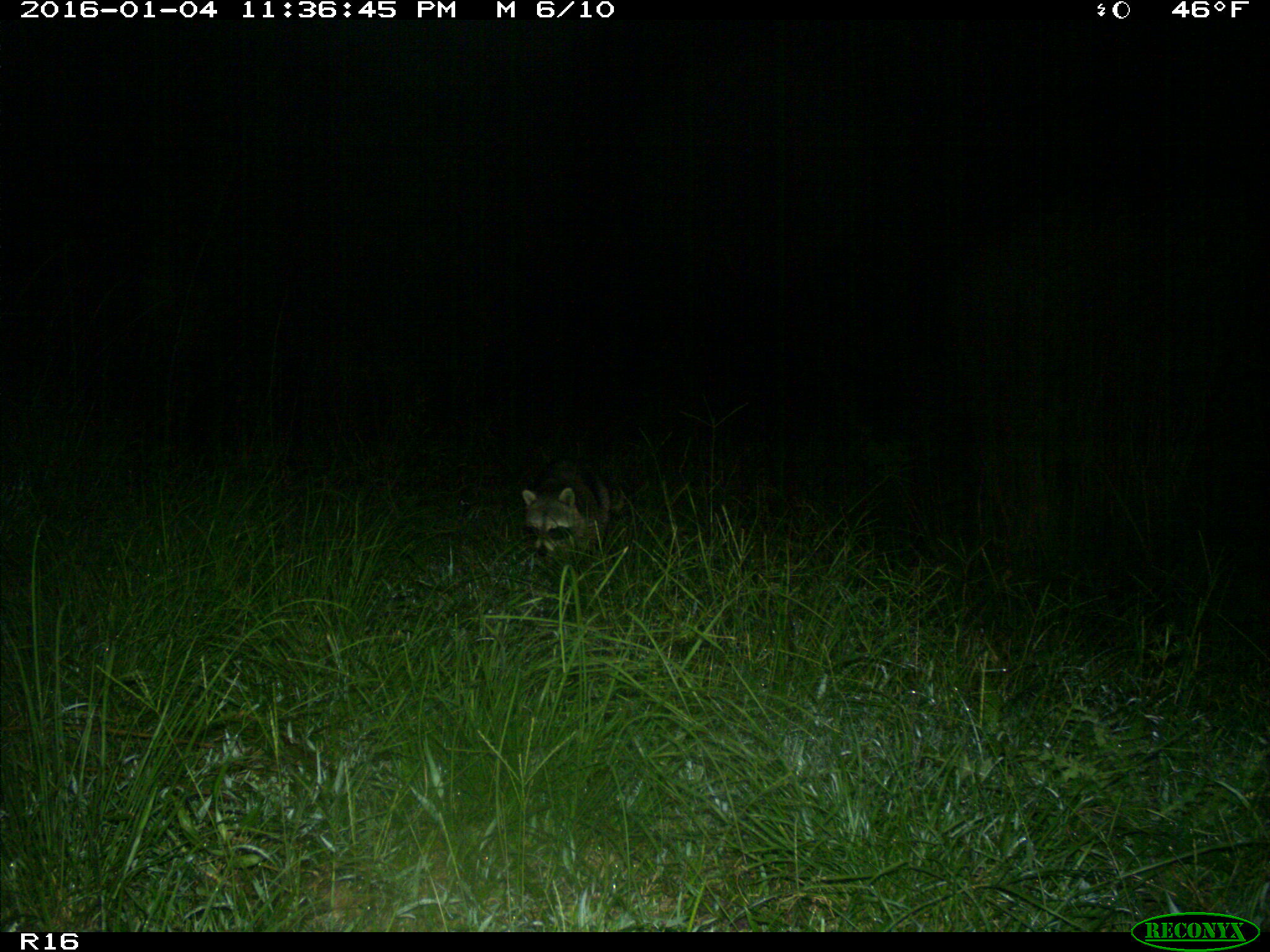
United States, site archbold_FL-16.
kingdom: Animalia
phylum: Chordata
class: Mammalia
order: Carnivora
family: Procyonidae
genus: Procyon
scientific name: Procyon lotor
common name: common raccoon